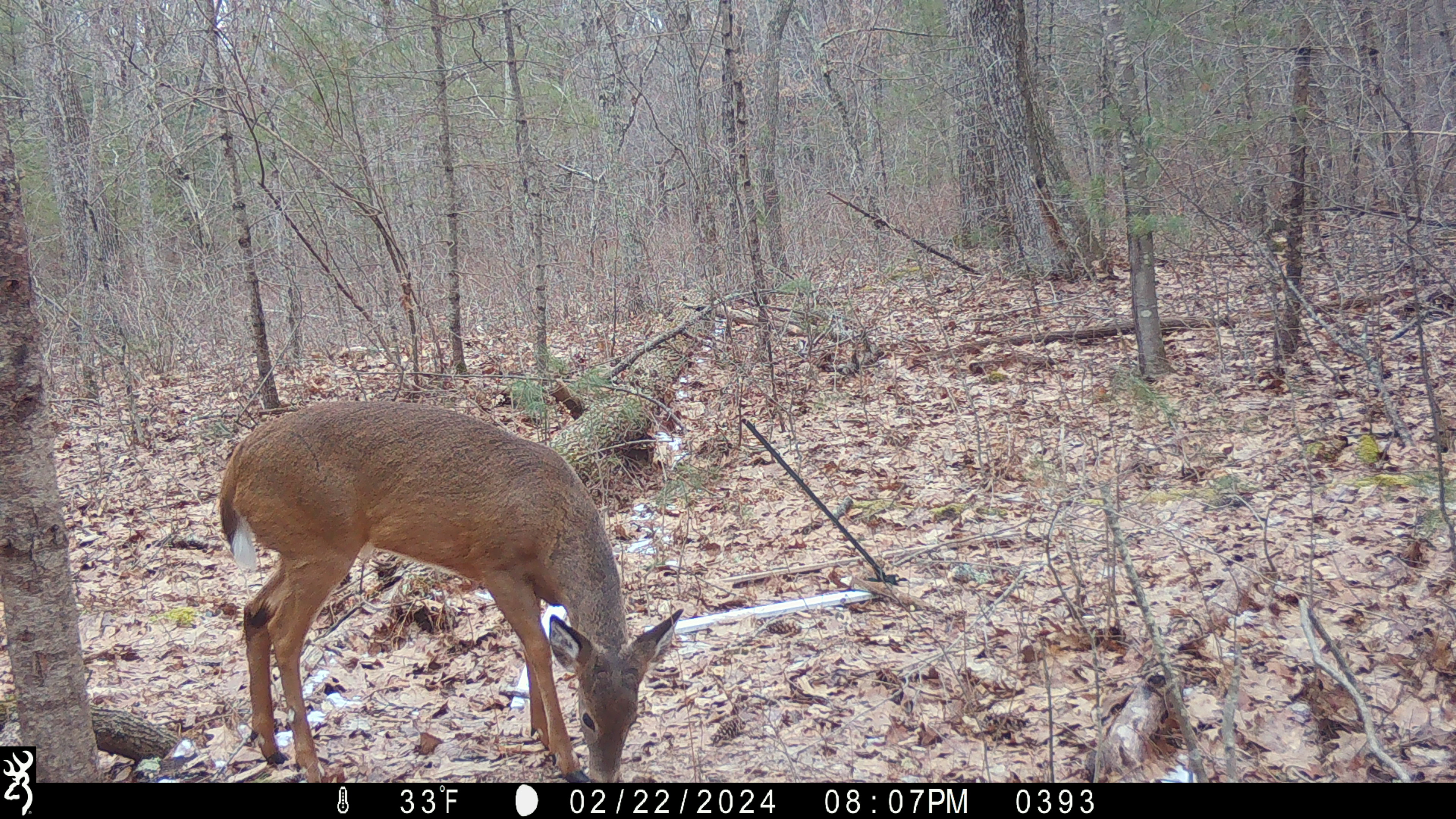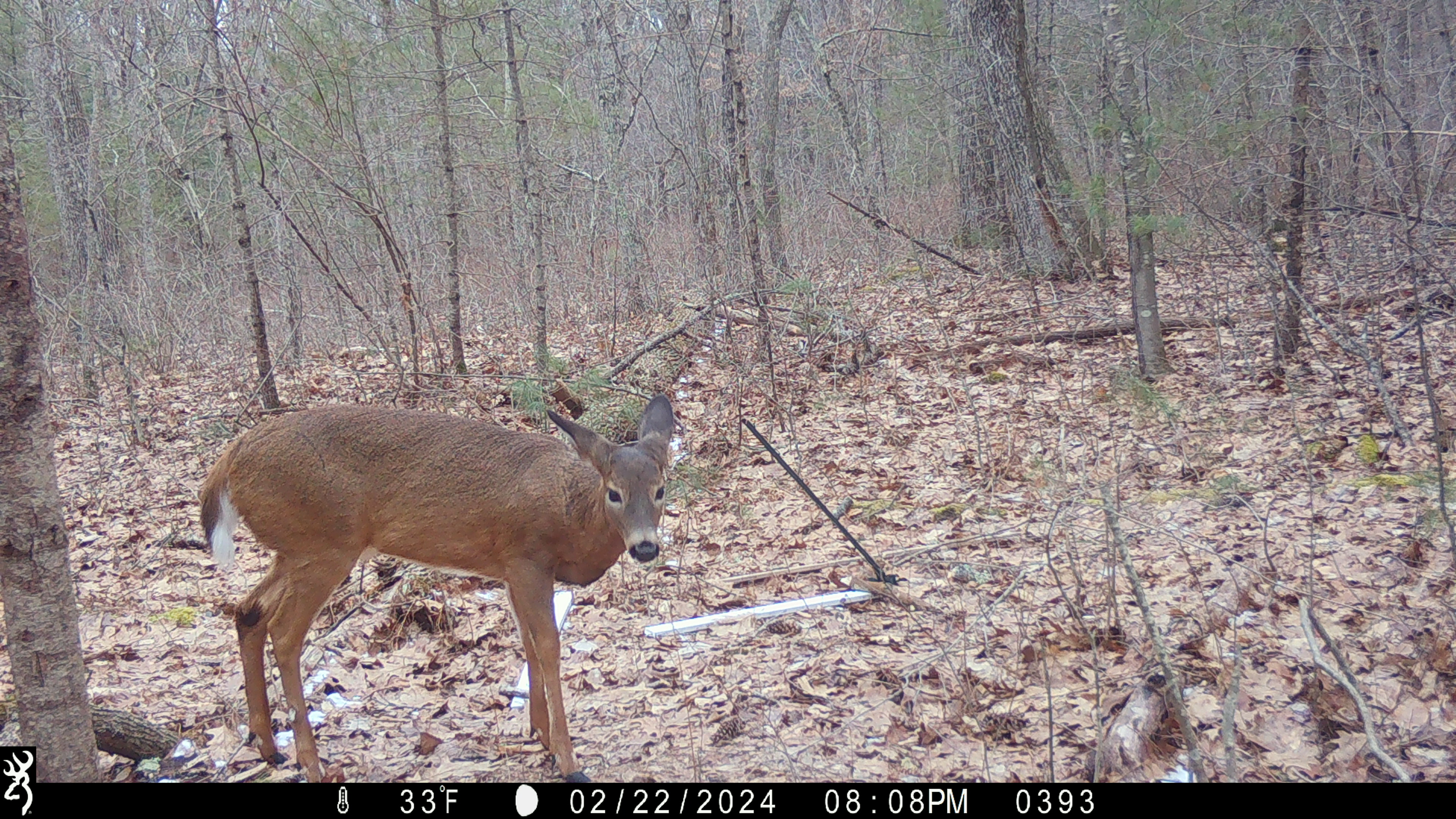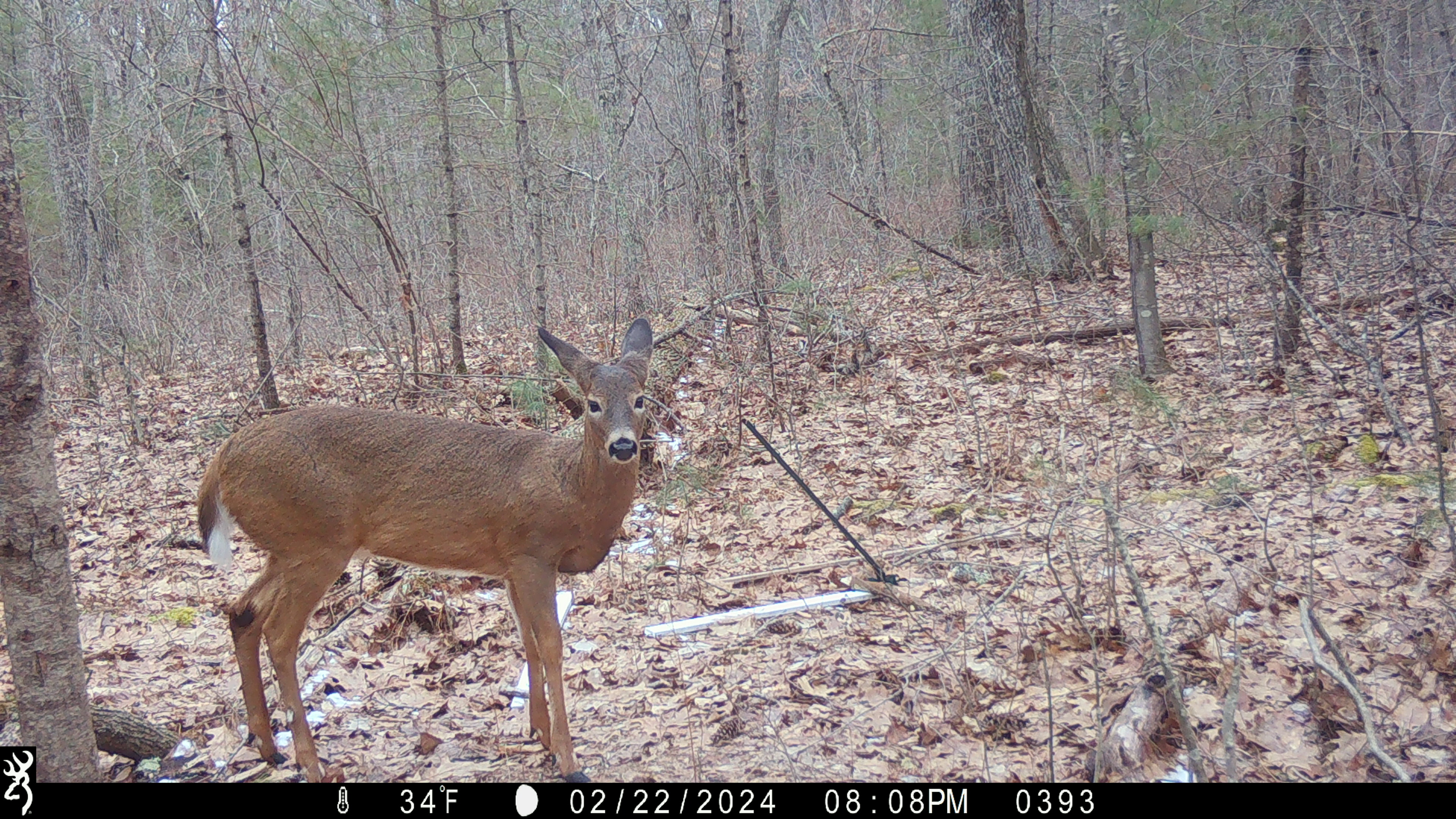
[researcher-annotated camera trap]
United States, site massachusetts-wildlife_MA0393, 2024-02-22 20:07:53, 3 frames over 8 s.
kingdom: Animalia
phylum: Chordata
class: Mammalia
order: Artiodactyla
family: Cervidae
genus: Odocoileus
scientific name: Odocoileus virginianus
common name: white-tailed deer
White-tailed deer (Odocoileus virginianus).